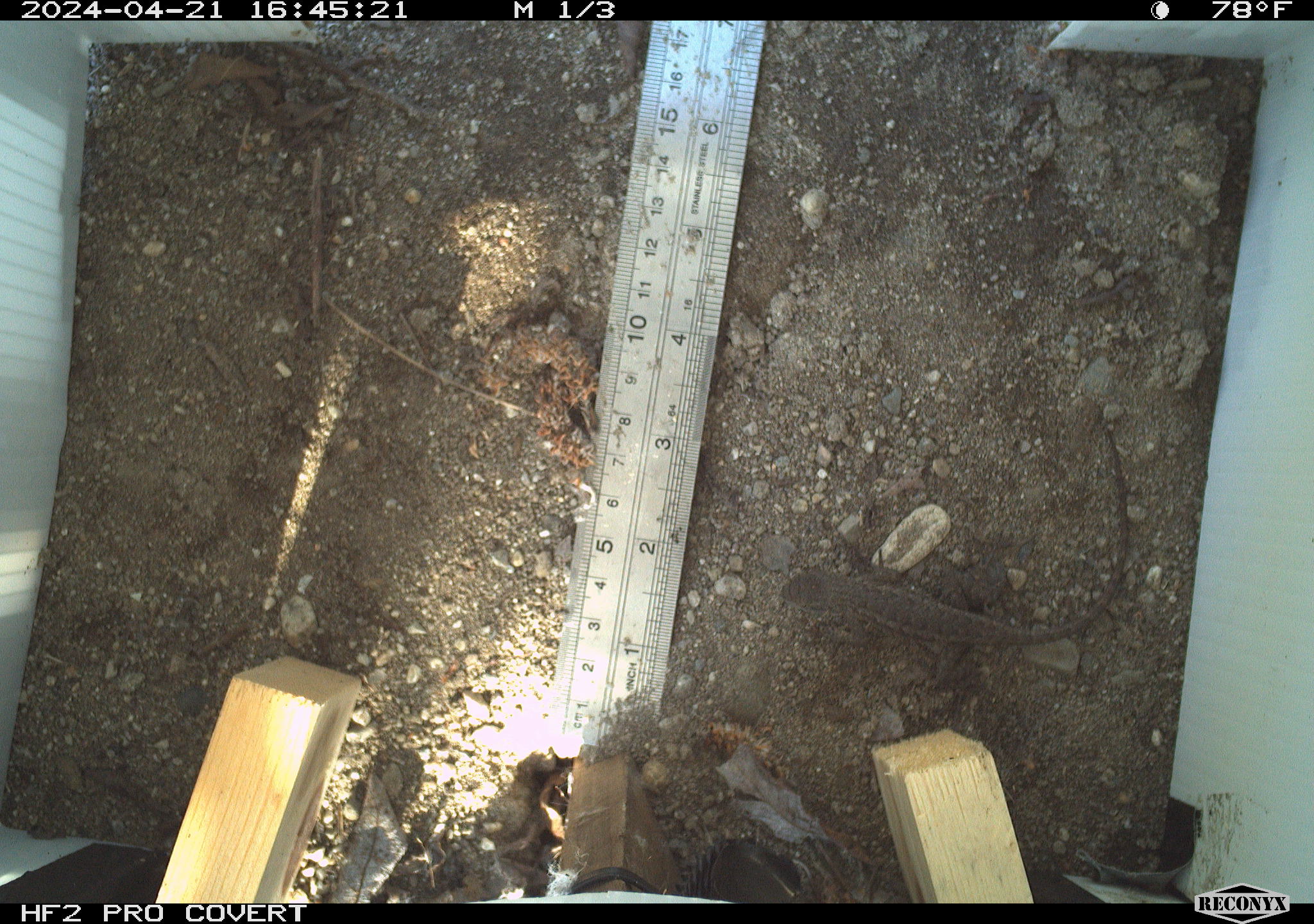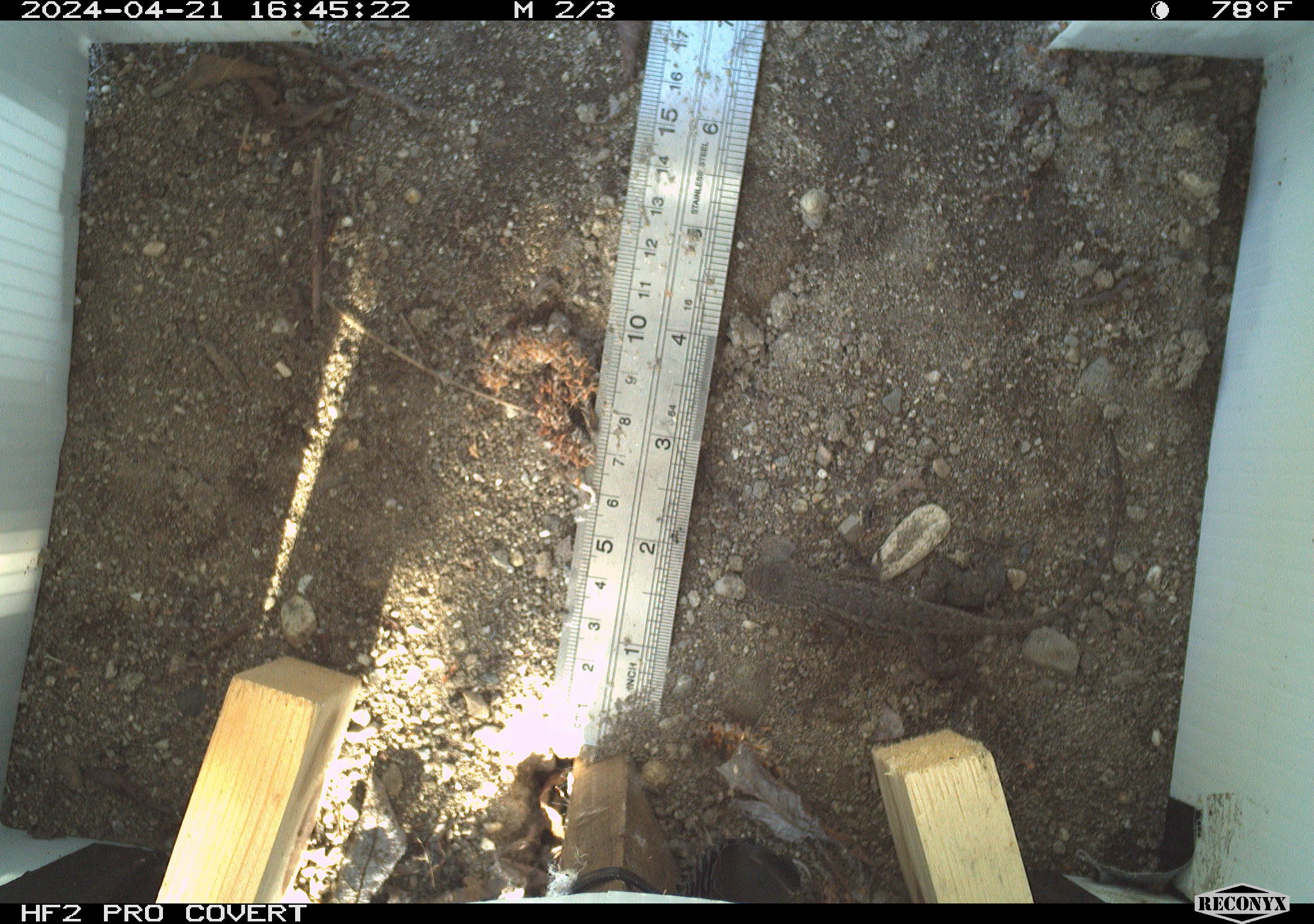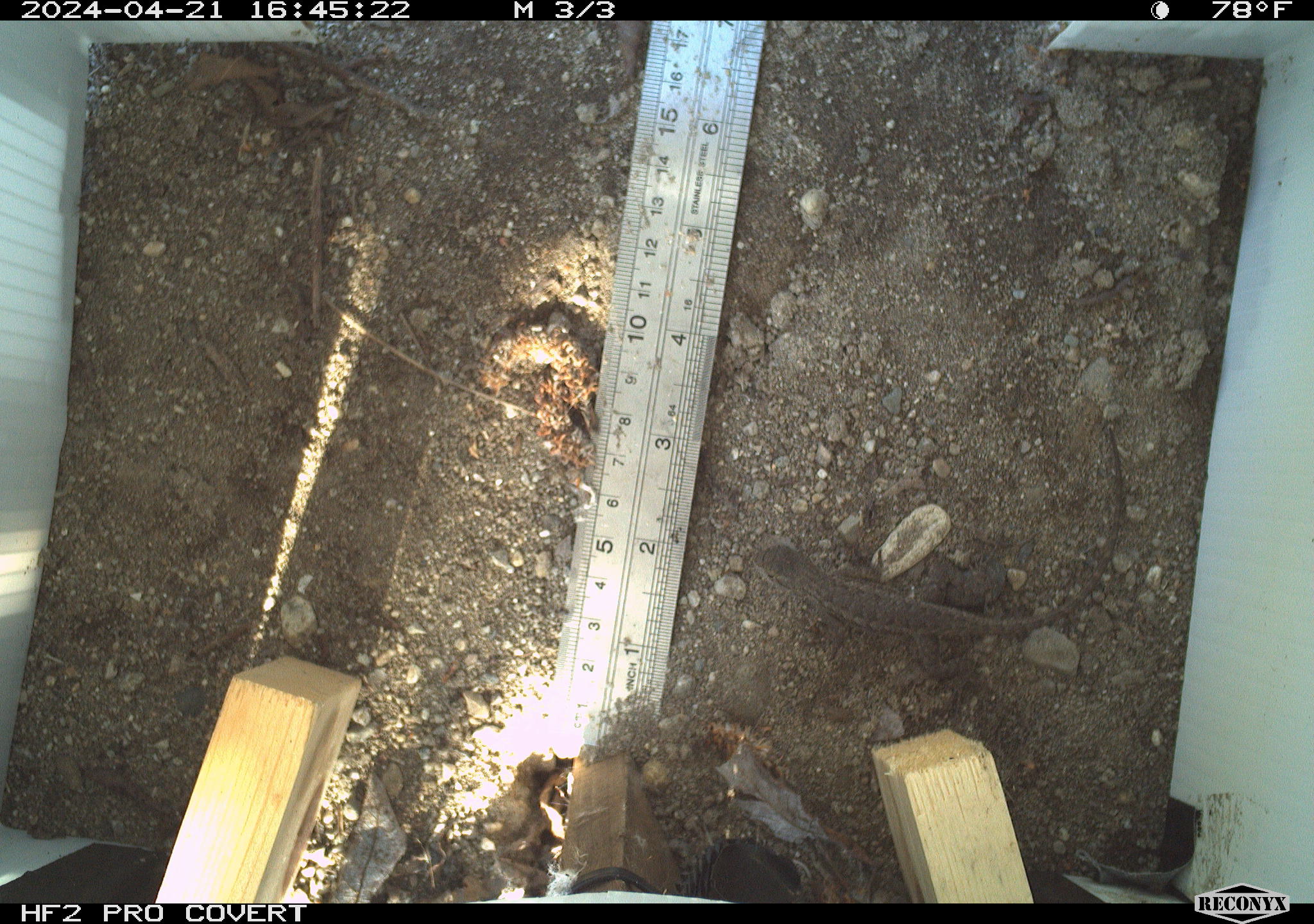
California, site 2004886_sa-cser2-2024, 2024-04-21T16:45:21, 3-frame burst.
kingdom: Animalia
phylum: Chordata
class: Reptilia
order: Squamata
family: Phrynosomatidae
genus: Sceloporus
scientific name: Sceloporus occidentalis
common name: western fence lizard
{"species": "western fence lizard (Sceloporus occidentalis)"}